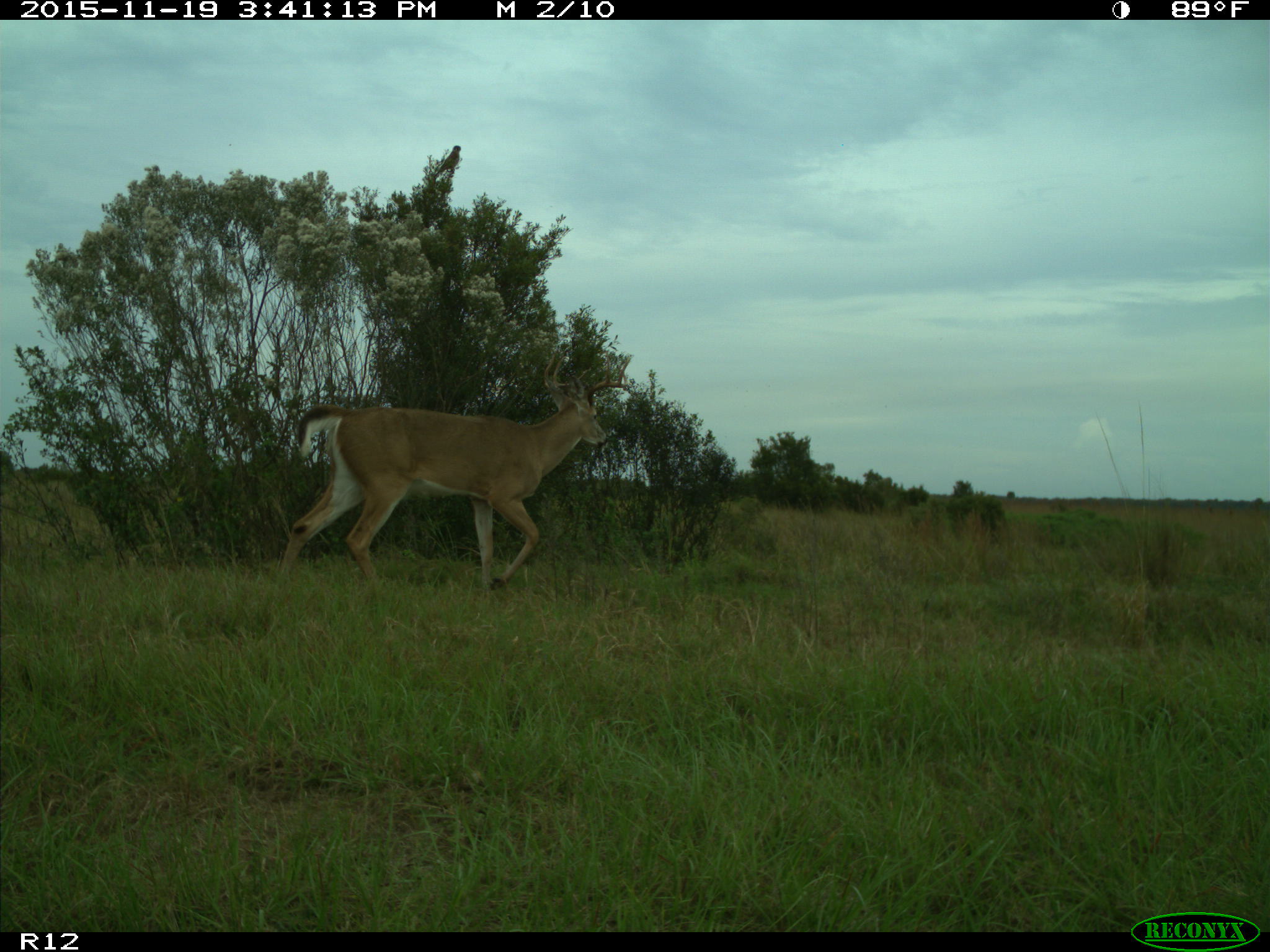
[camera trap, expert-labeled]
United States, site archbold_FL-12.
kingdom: Animalia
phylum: Chordata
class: Mammalia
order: Artiodactyla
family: Cervidae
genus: Odocoileus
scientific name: Odocoileus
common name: deer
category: unidentified deer